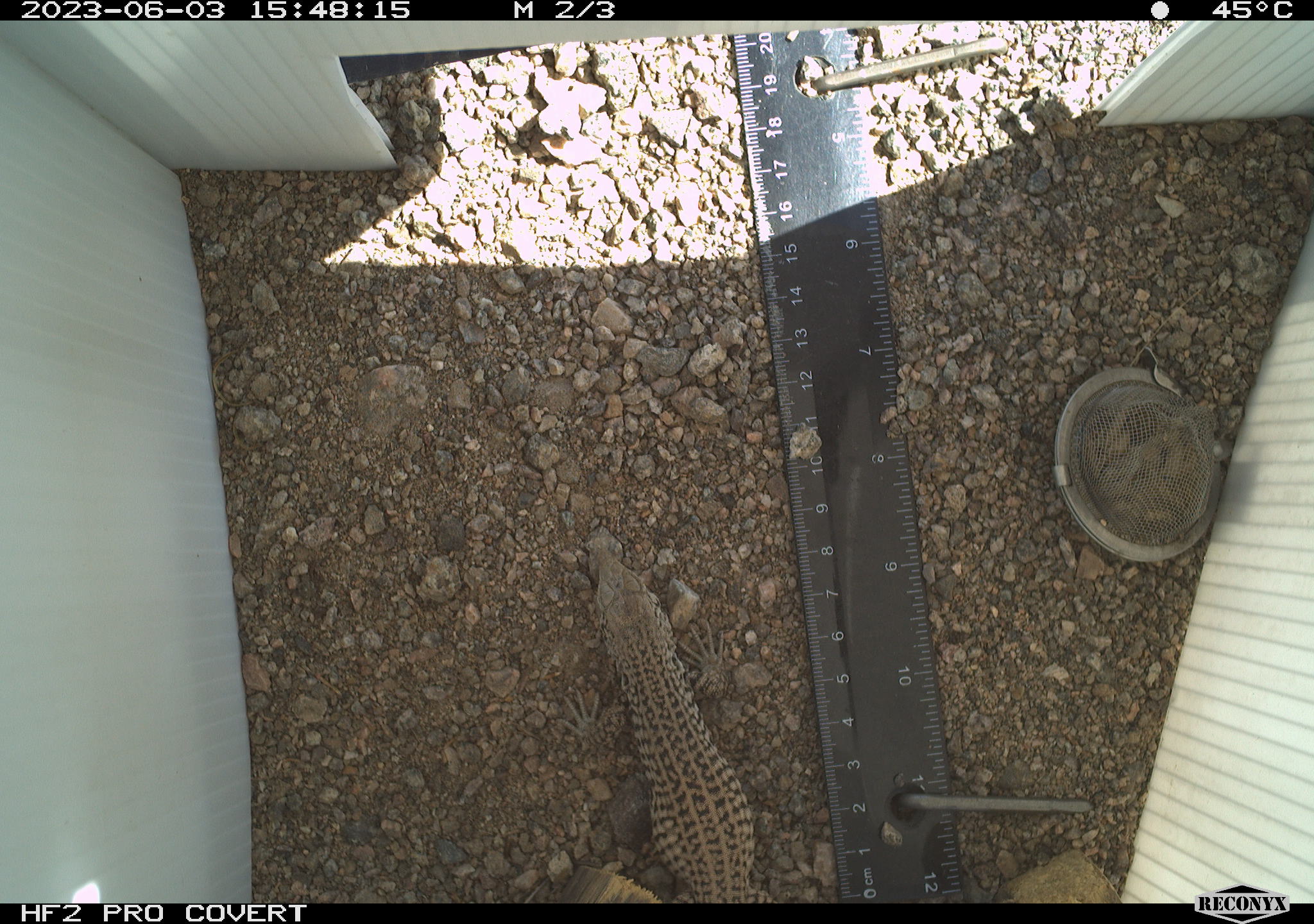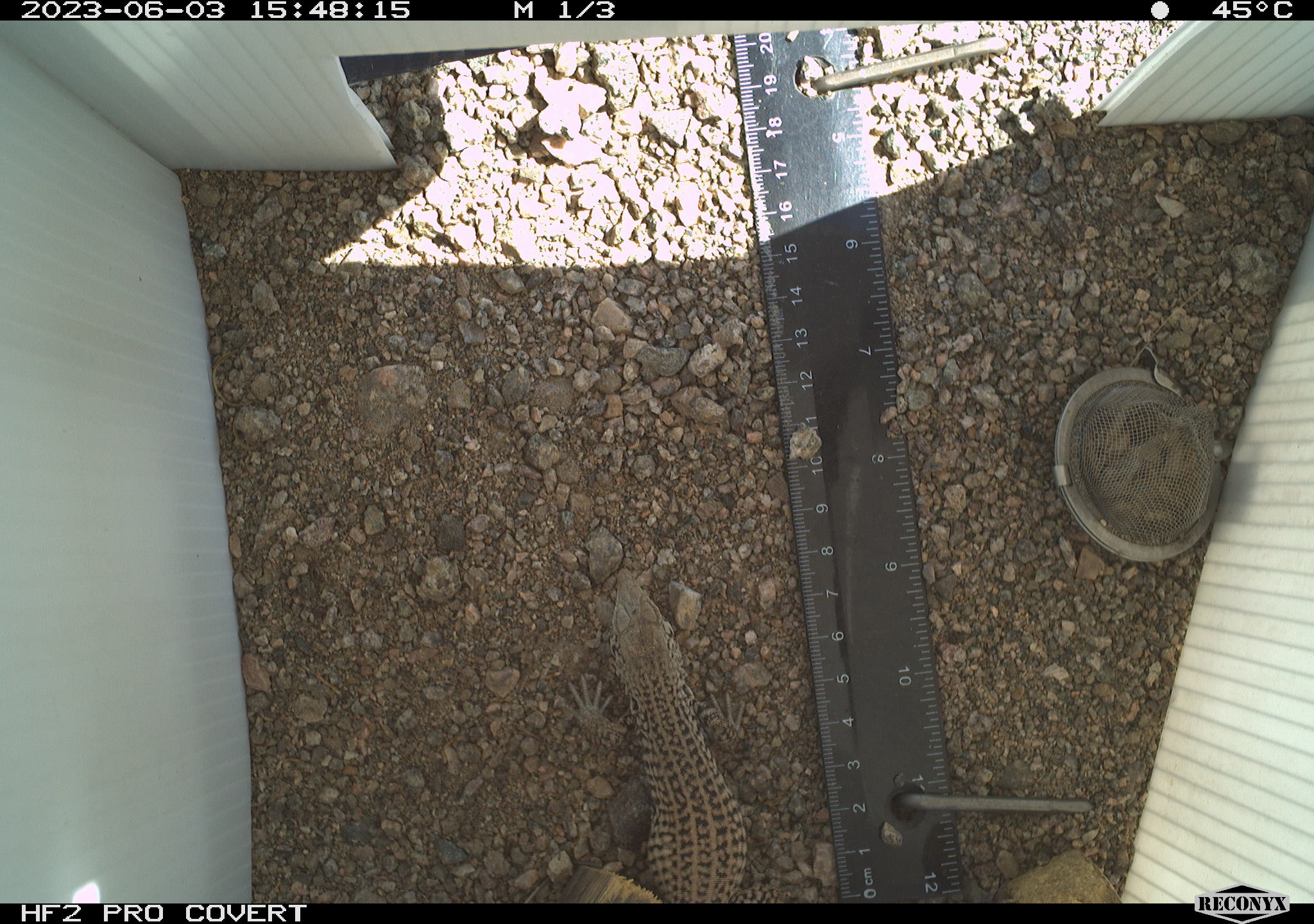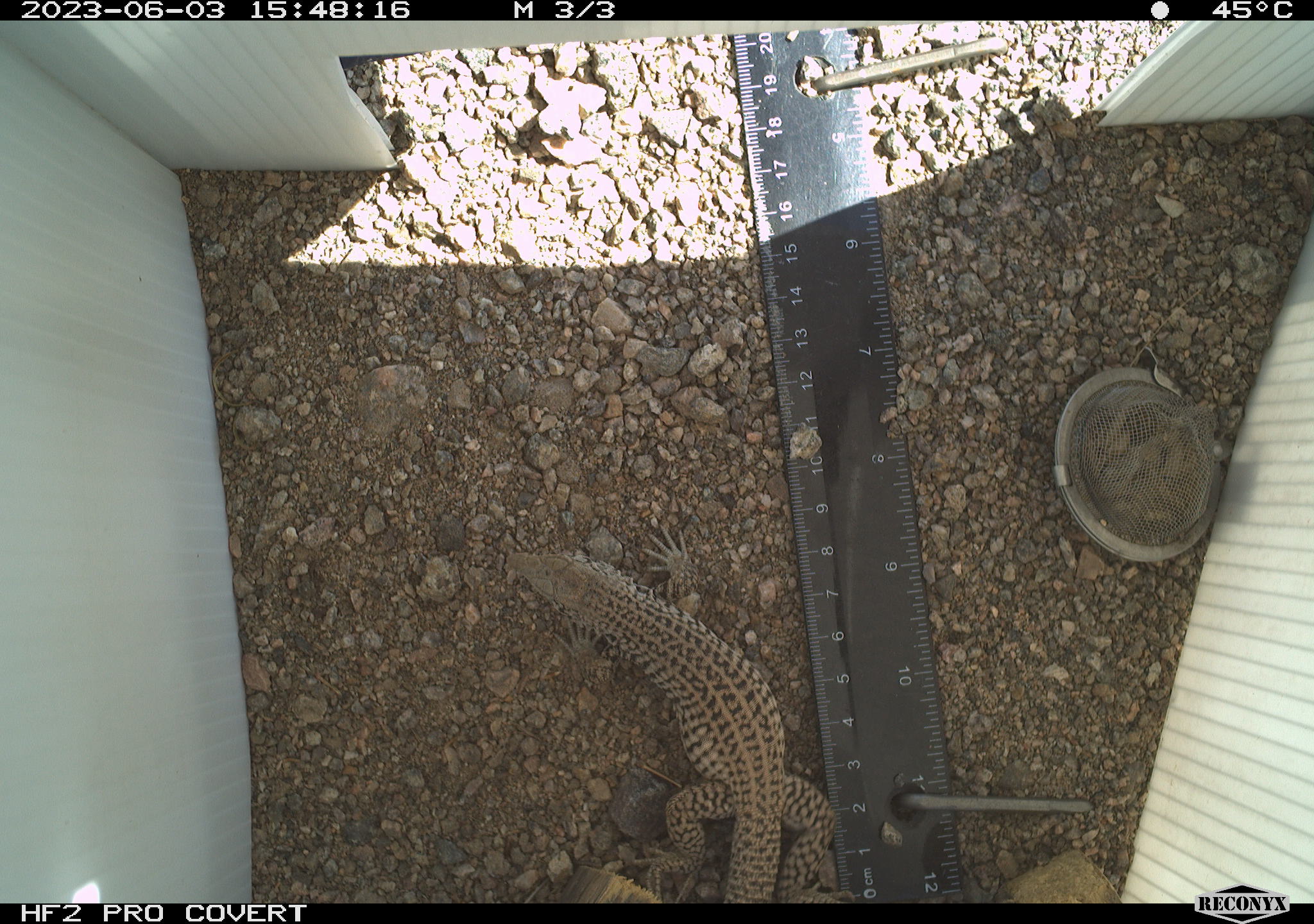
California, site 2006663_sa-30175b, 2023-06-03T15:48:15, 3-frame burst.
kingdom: Animalia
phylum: Chordata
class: Reptilia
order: Squamata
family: Teiidae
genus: Aspidoscelis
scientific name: Aspidoscelis tigris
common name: western whiptail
Western whiptail (Aspidoscelis tigris).